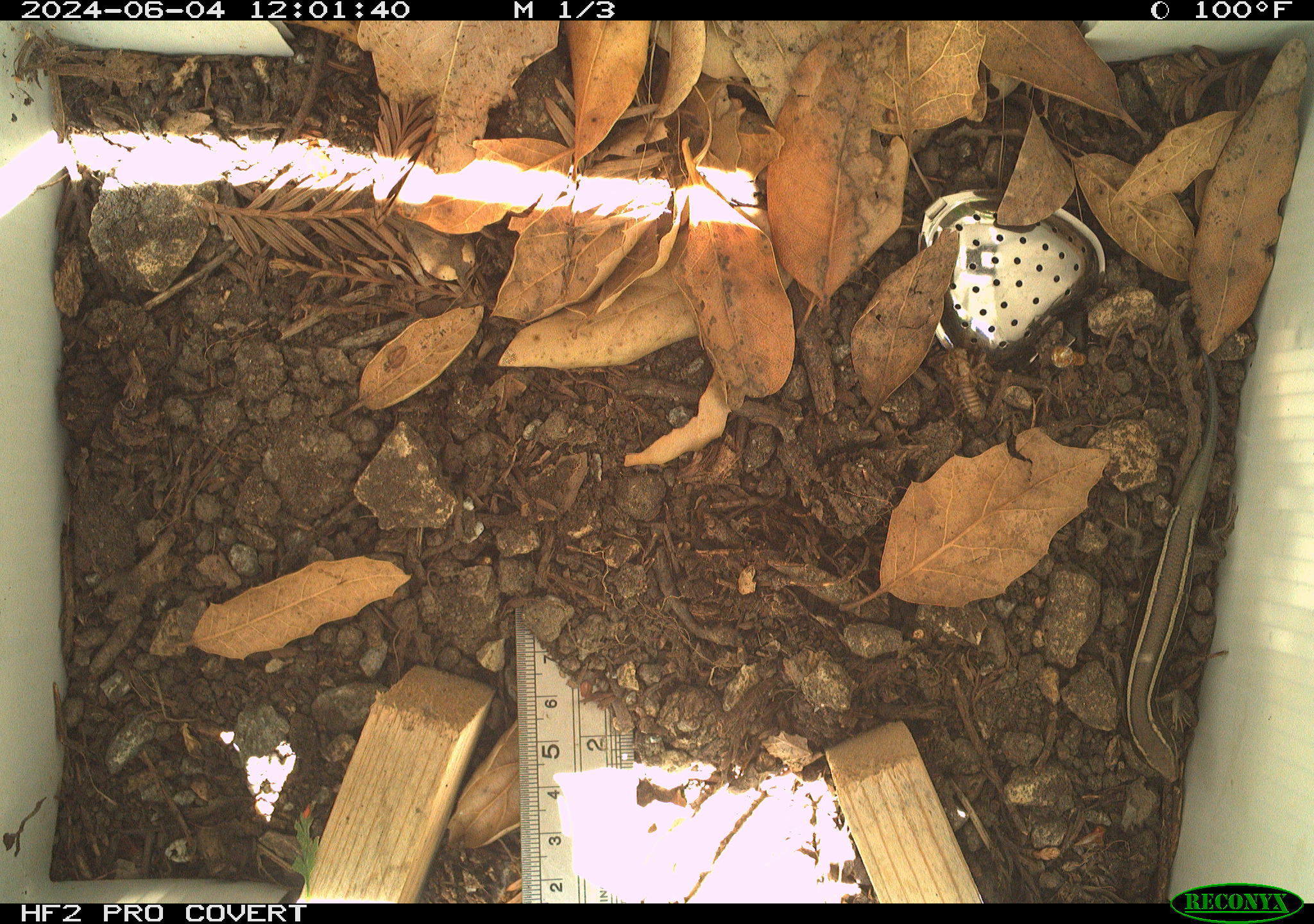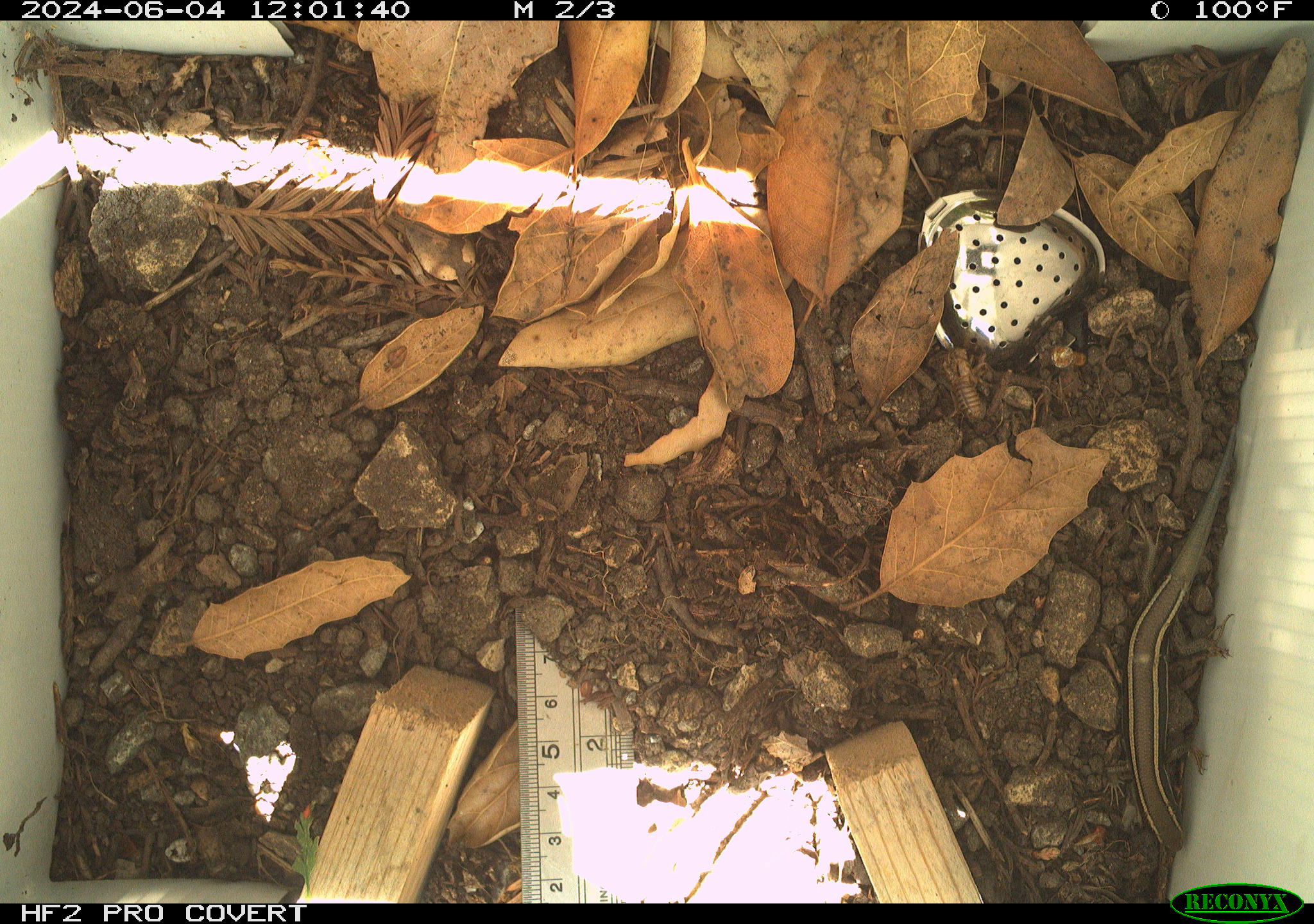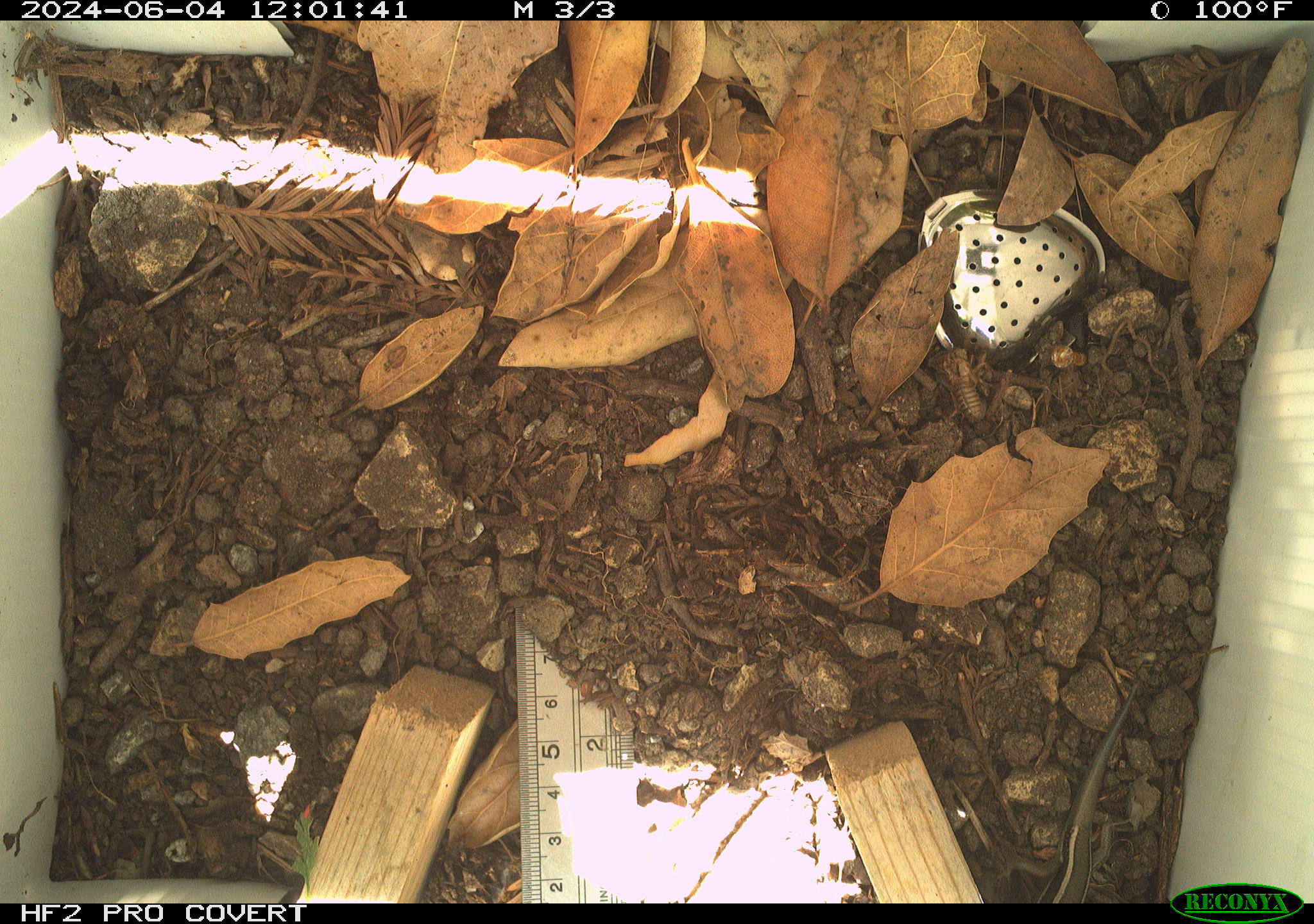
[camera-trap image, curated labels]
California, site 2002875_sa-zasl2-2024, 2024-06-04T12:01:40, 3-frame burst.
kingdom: Animalia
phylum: Chordata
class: Reptilia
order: Squamata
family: Scincidae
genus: Plestiodon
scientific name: Plestiodon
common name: blue-tailed skinks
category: plestiodon species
Plestiodon species (blue-tailed skinks) (Plestiodon).